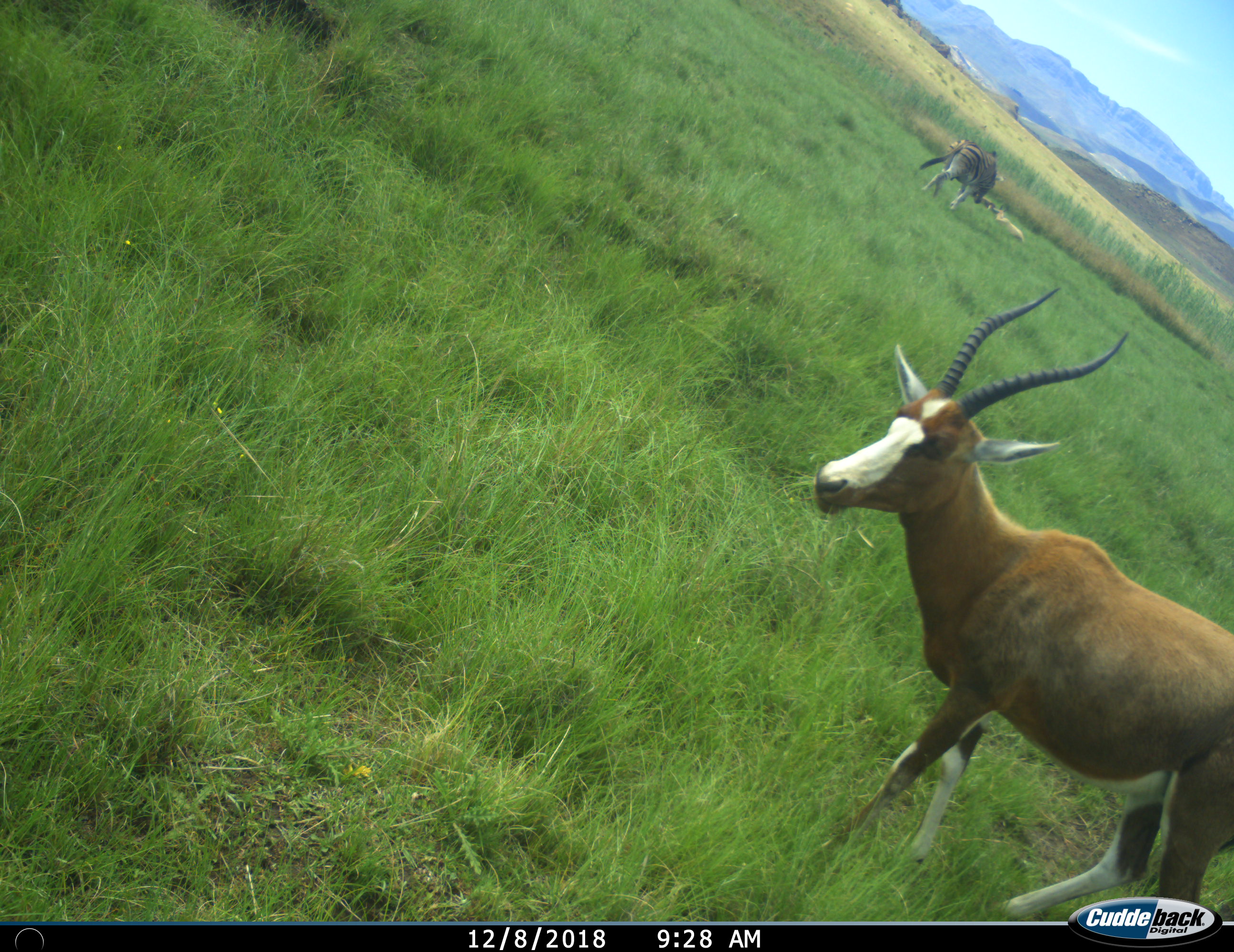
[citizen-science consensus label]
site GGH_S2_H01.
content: unidentified animal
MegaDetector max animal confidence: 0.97